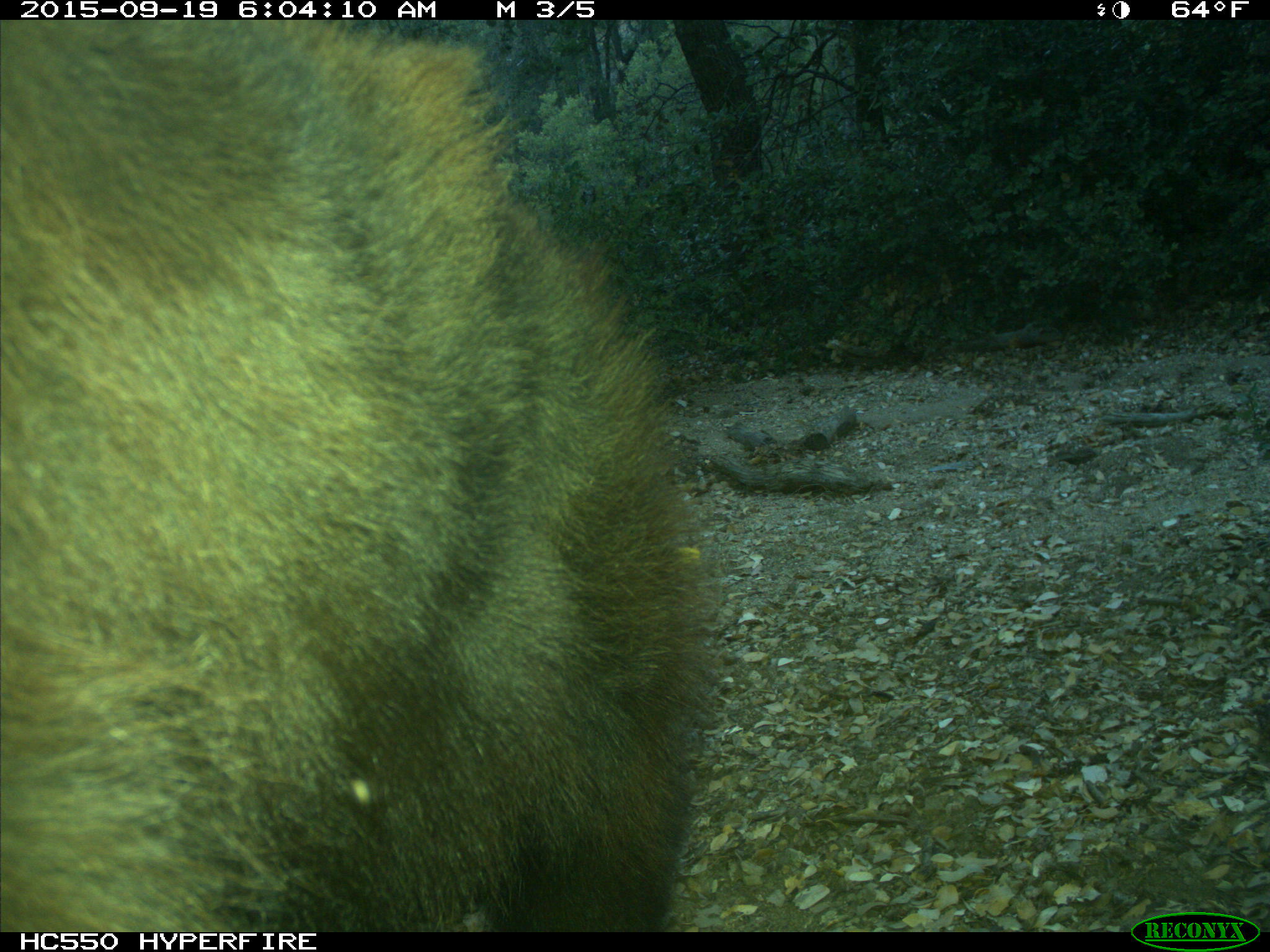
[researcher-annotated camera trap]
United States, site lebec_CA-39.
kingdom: Animalia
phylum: Chordata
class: Mammalia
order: Carnivora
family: Ursidae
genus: Ursus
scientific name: Ursus americanus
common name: american black bear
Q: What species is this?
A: Ursus americanus (american black bear).